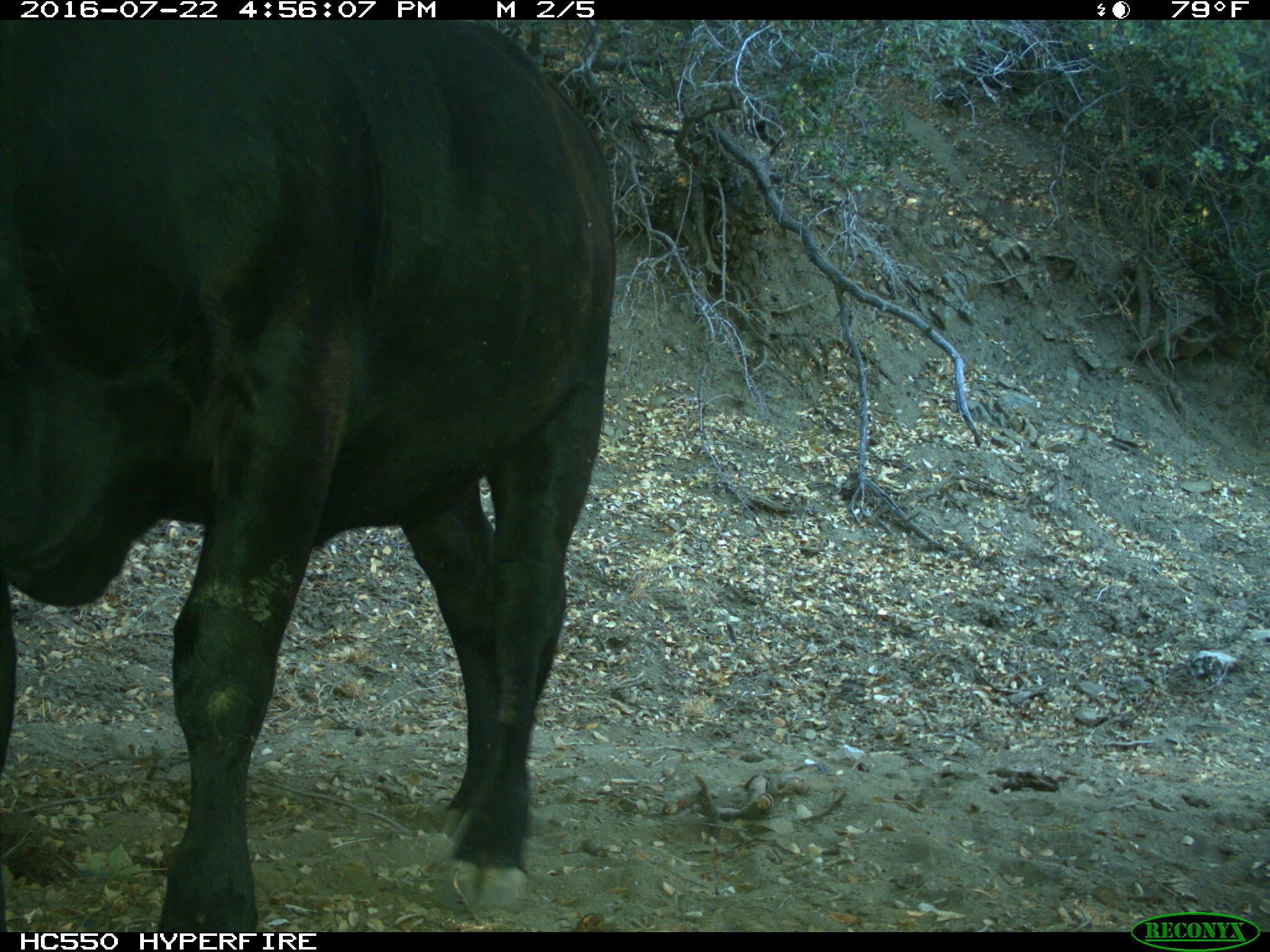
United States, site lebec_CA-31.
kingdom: Animalia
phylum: Chordata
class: Mammalia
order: Artiodactyla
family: Bovidae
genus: Bos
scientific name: Bos taurus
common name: domestic cow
Bos taurus (domestic cow).